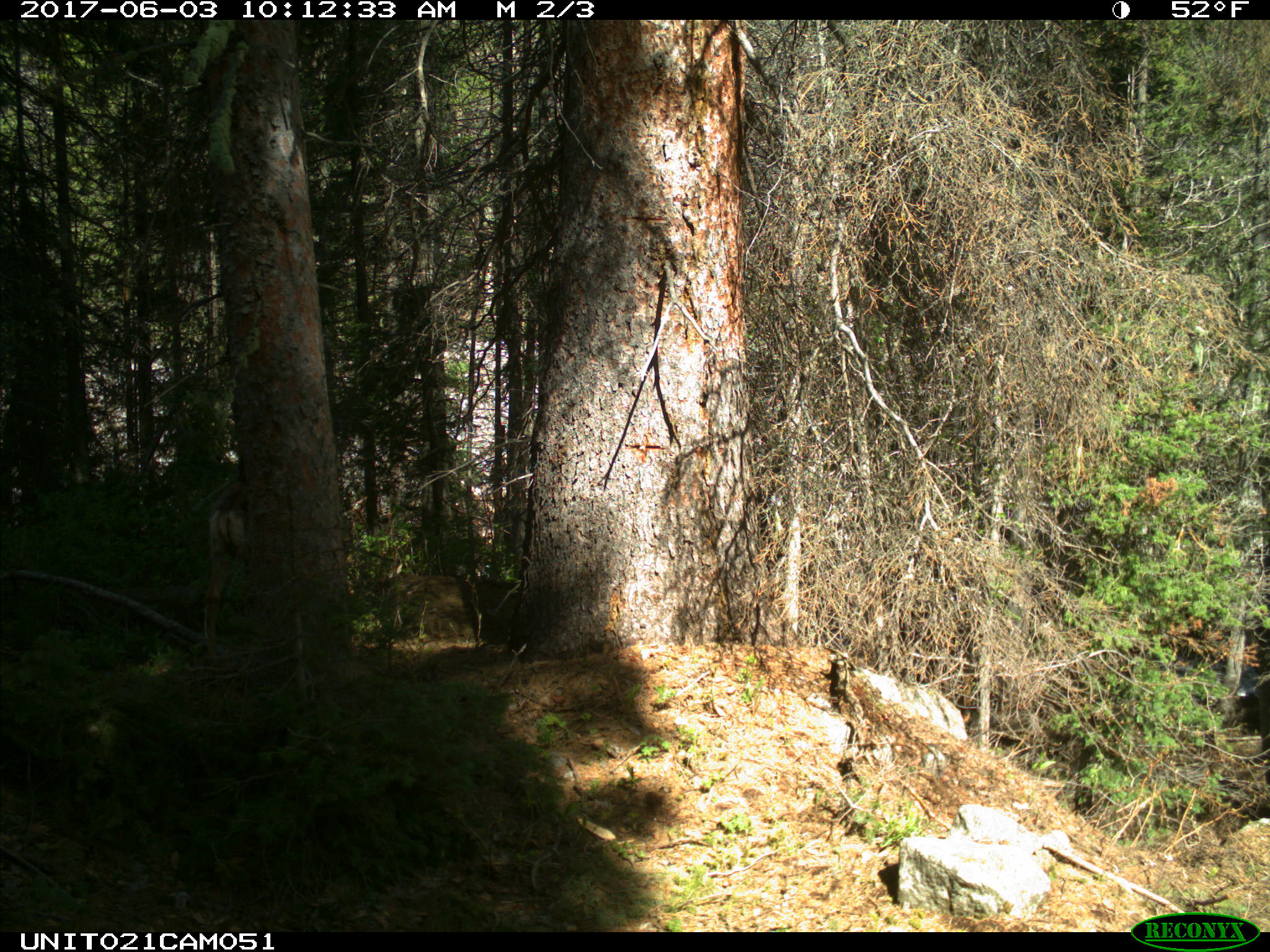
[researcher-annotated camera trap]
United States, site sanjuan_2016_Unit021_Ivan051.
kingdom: Animalia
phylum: Chordata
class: Mammalia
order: Artiodactyla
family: Cervidae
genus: Odocoileus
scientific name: Odocoileus hemionus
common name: mule deer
Odocoileus hemionus (mule deer).